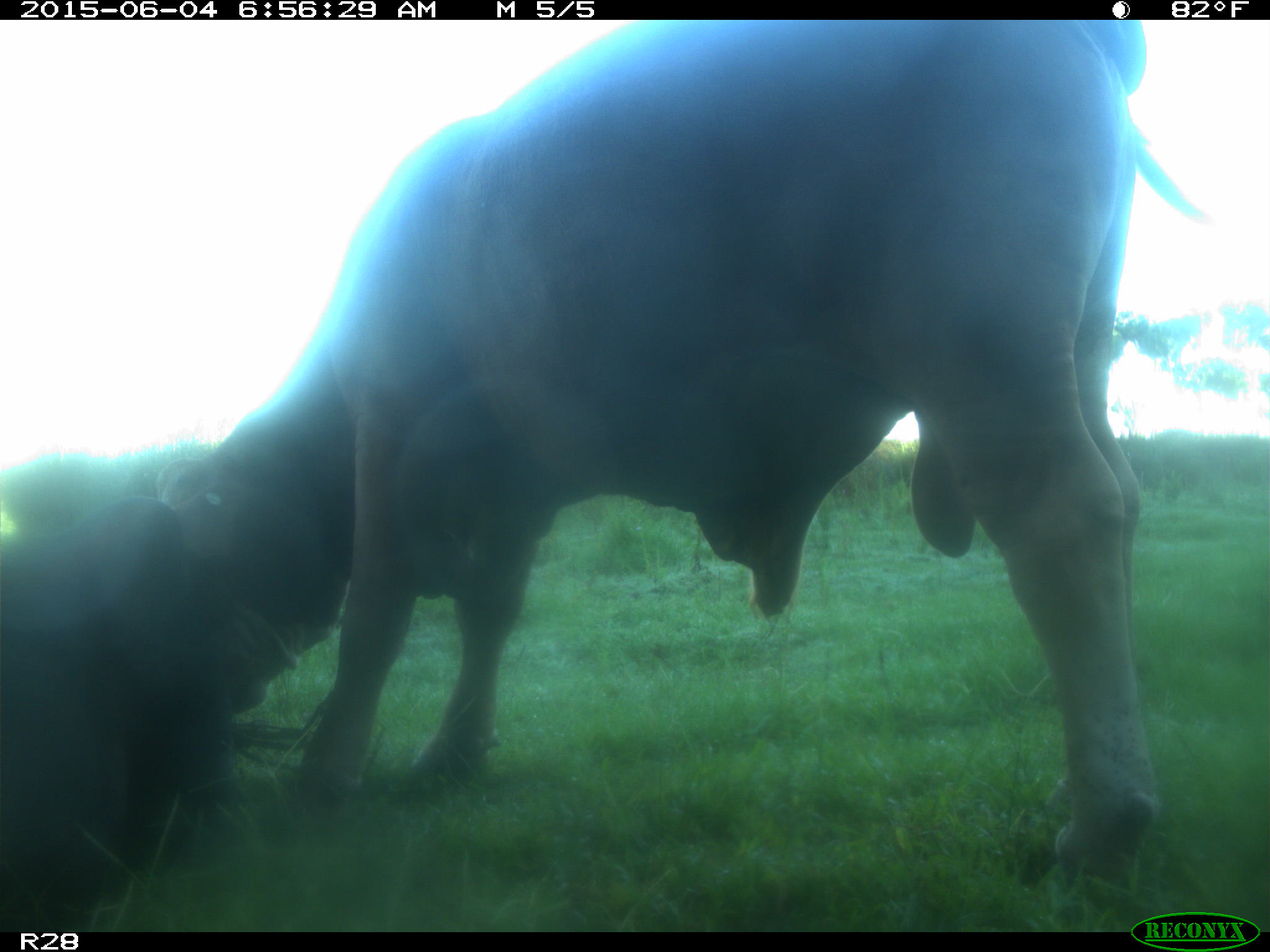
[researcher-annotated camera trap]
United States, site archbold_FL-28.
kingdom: Animalia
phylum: Chordata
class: Mammalia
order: Artiodactyla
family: Bovidae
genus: Bos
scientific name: Bos taurus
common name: domestic cow